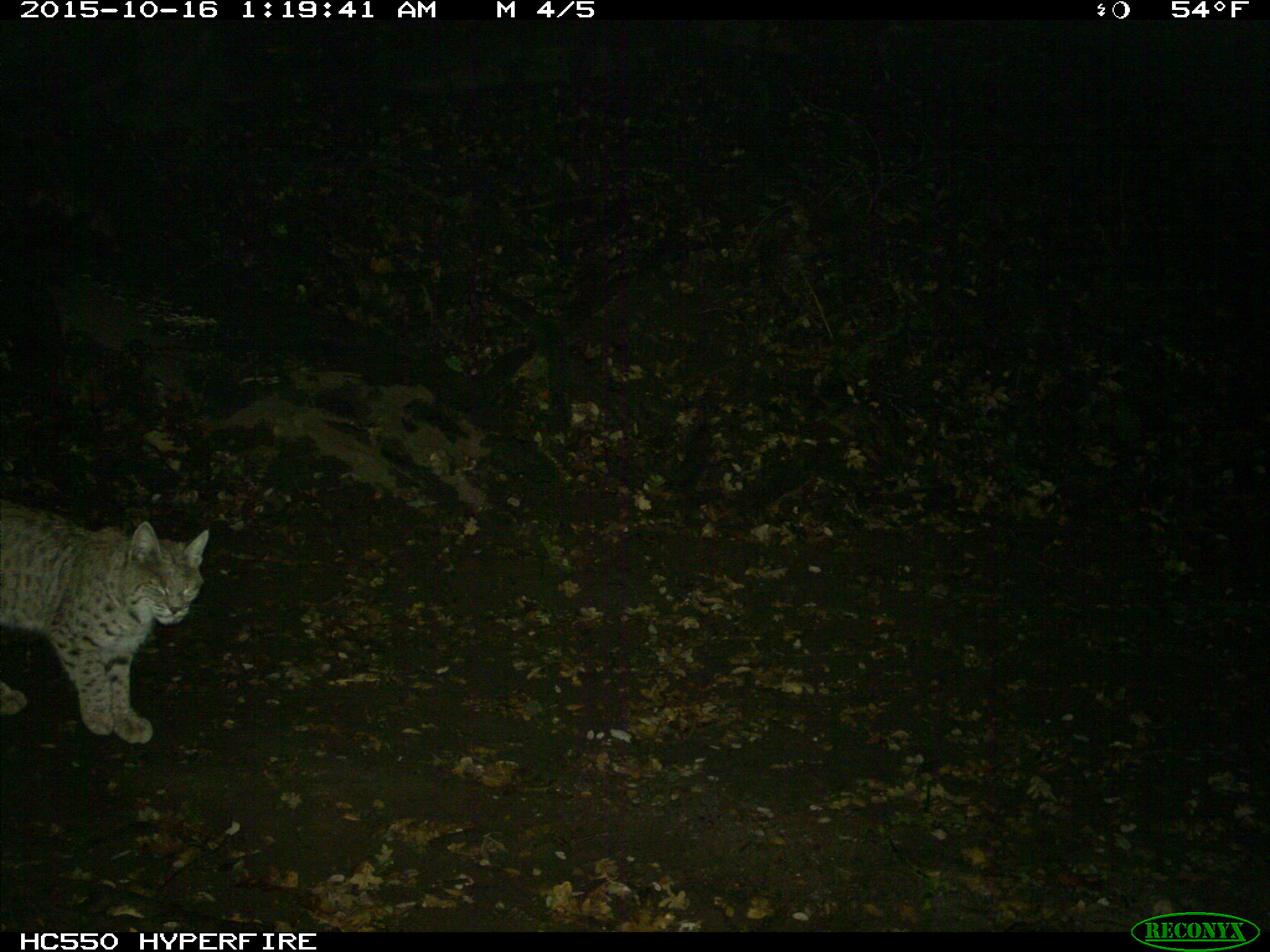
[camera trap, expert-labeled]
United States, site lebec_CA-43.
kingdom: Animalia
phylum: Chordata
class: Mammalia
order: Carnivora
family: Felidae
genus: Lynx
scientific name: Lynx rufus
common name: bobcat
Lynx rufus (bobcat).